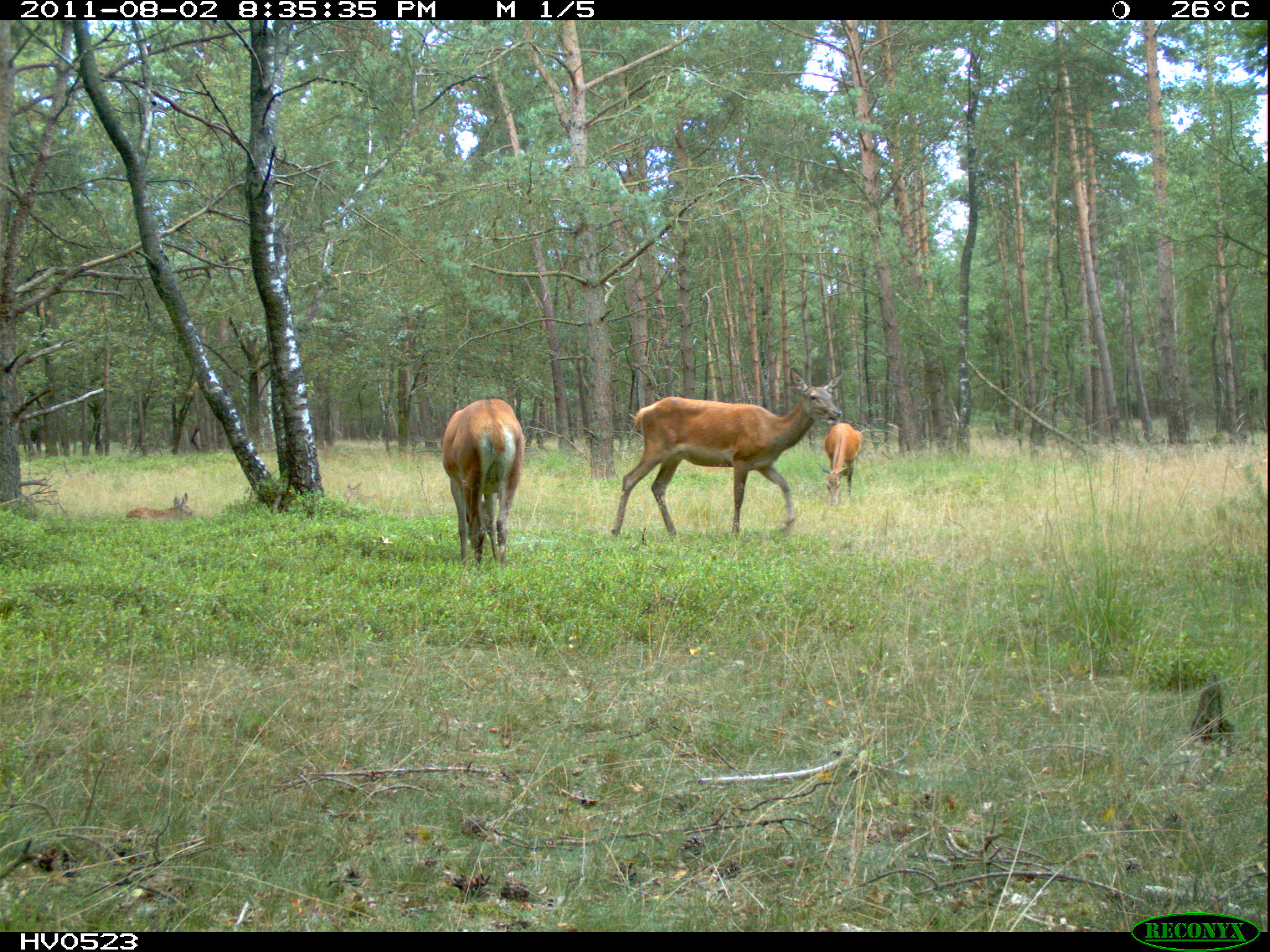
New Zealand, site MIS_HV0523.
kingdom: Animalia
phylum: Chordata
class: Mammalia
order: Artiodactyla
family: Cervidae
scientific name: Cervidae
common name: deer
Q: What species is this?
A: Deer (Cervidae).